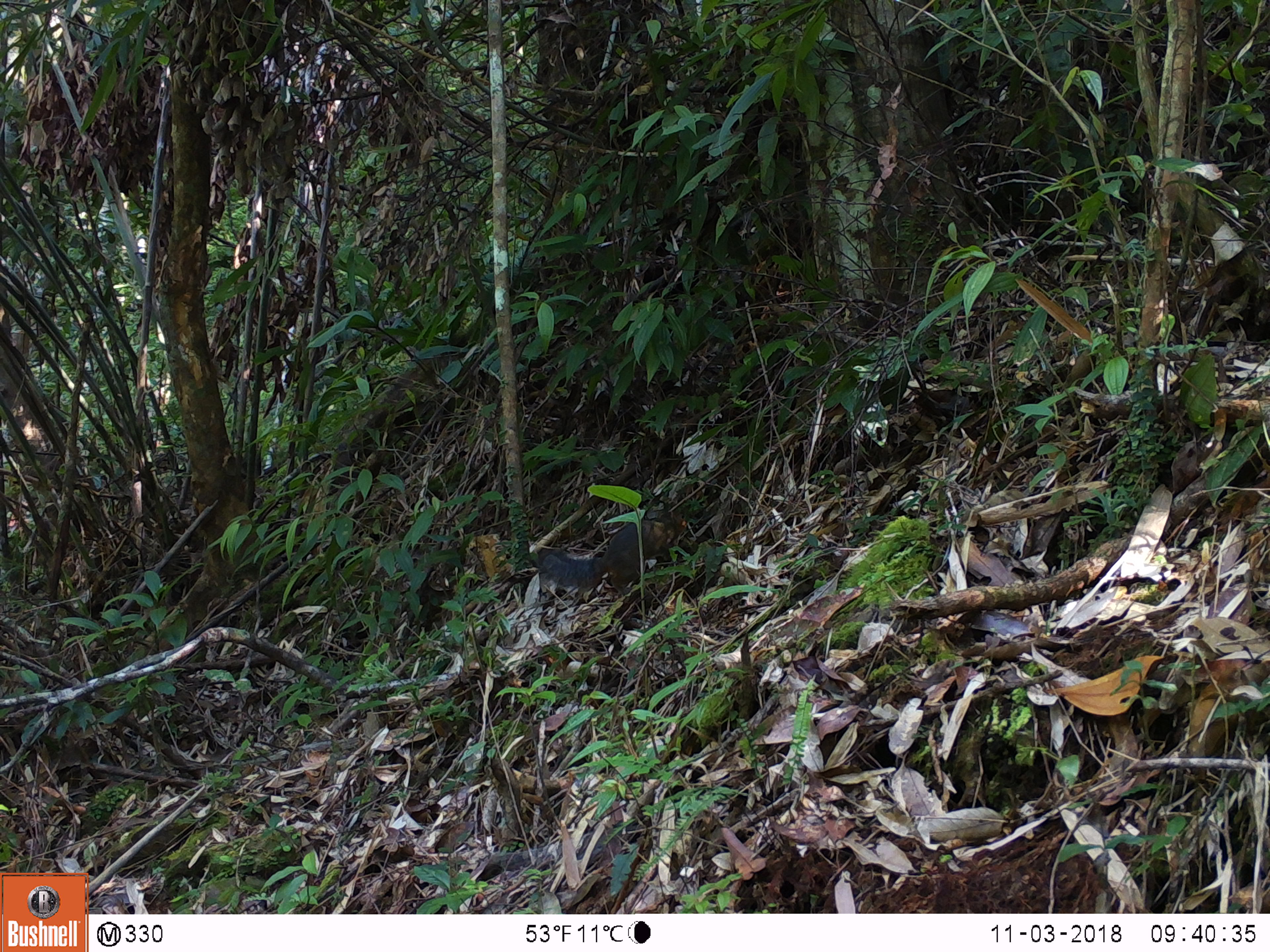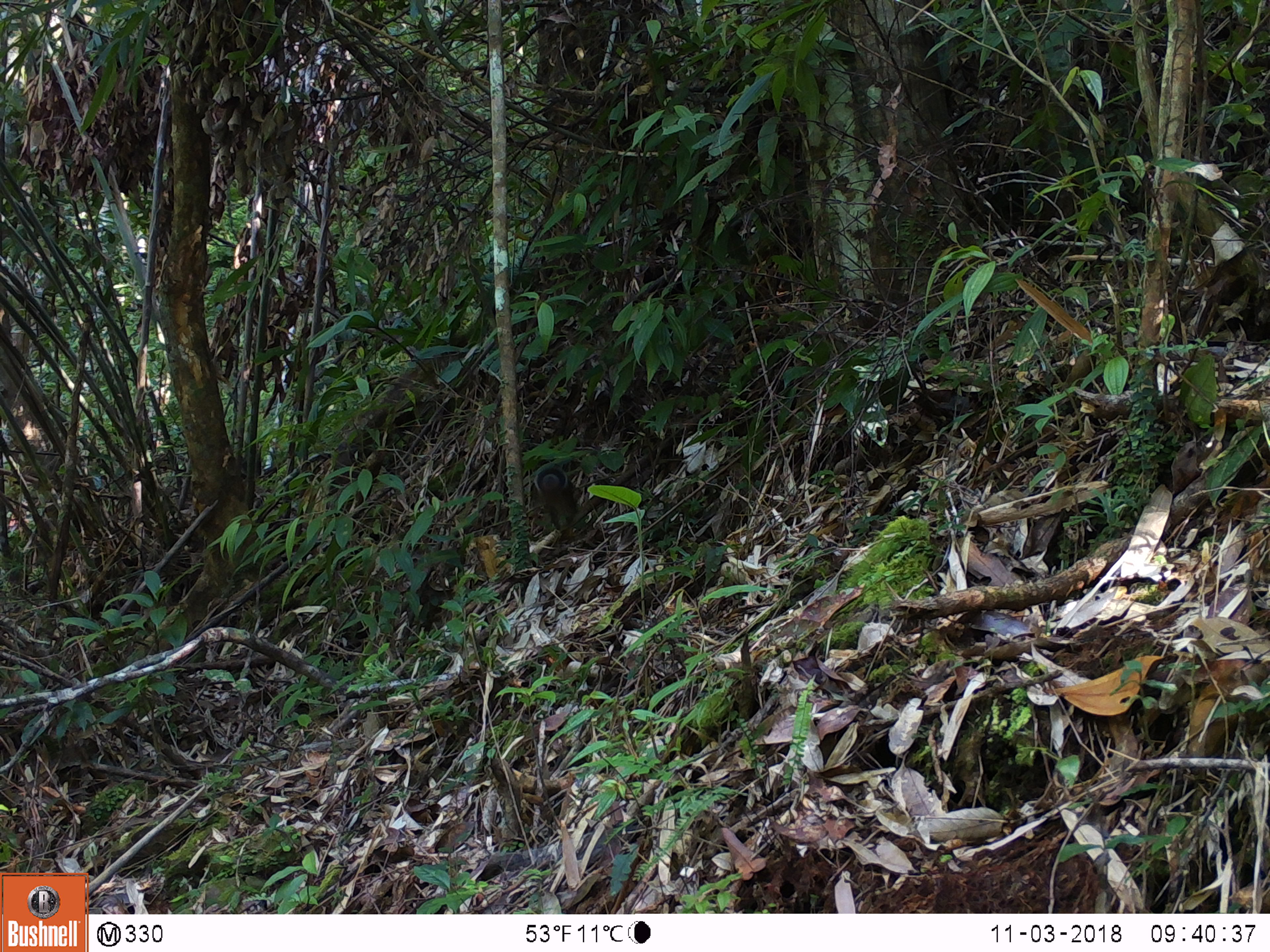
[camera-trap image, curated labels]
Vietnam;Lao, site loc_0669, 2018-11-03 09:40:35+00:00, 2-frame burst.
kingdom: Animalia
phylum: Chordata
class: Mammalia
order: Rodentia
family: Sciuridae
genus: Dremomys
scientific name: Dremomys rufigenis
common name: red-cheeked squirrel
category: red cheeked squirrel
Red cheeked squirrel (red-cheeked squirrel) (Dremomys rufigenis). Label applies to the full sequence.